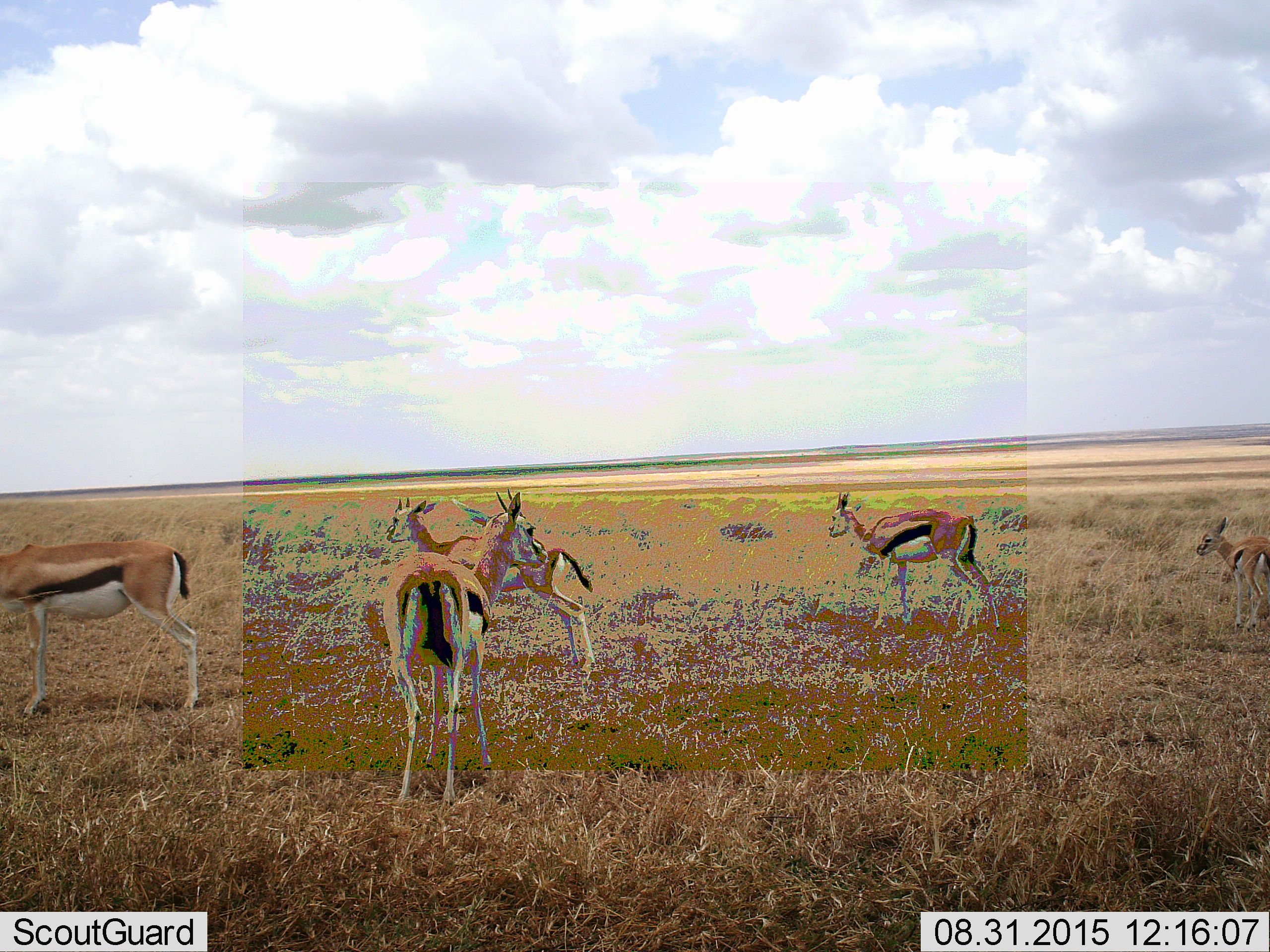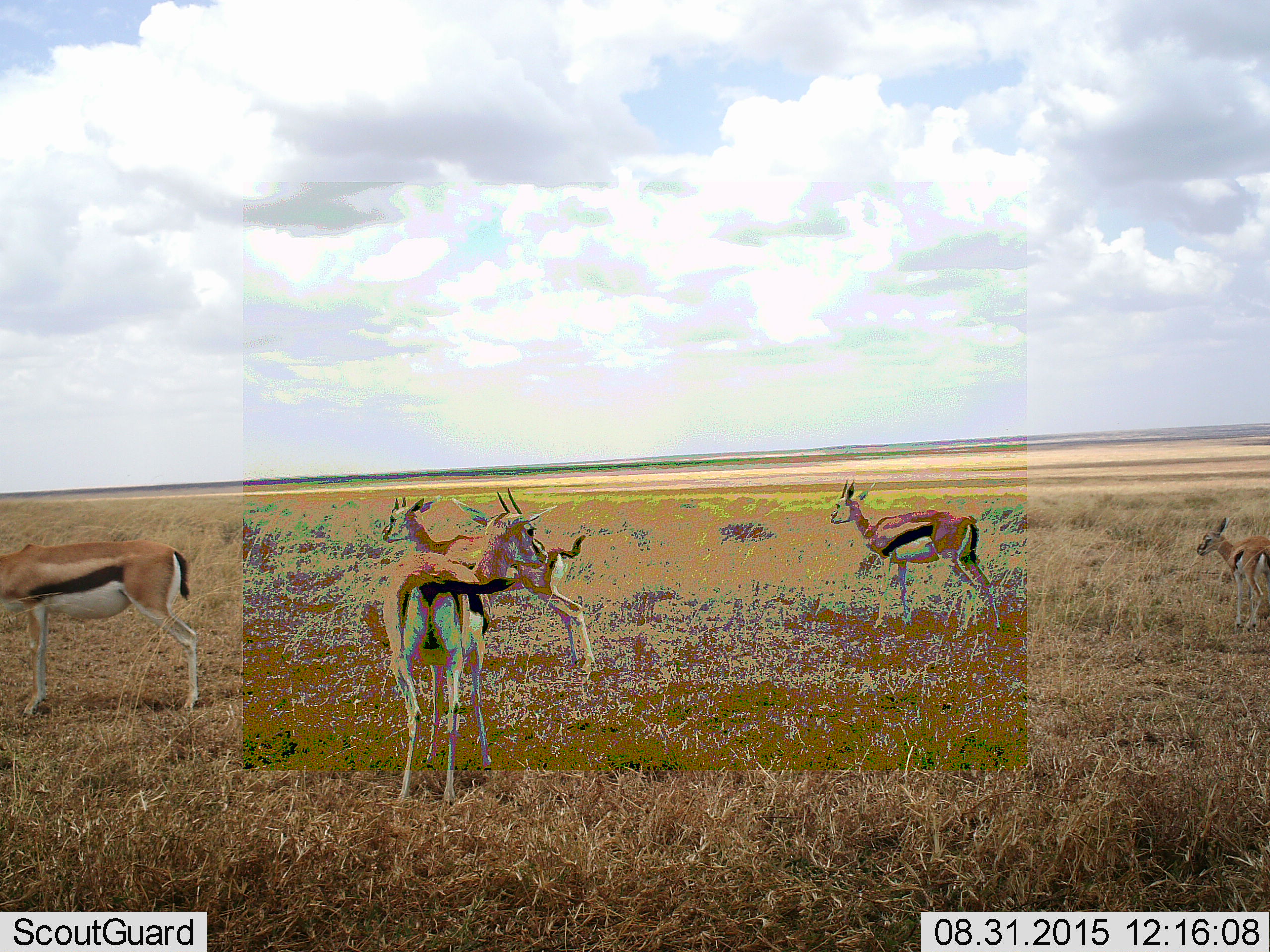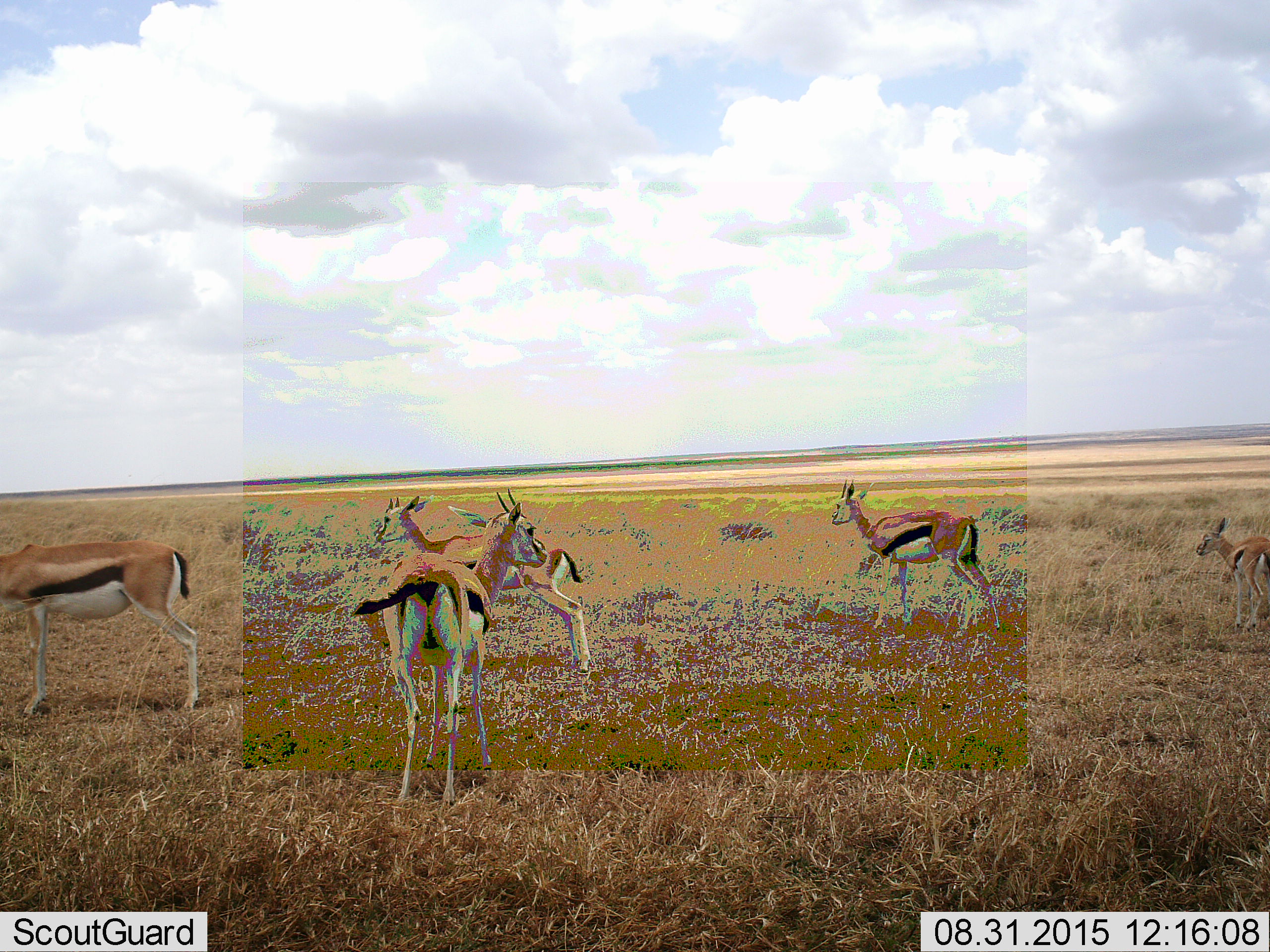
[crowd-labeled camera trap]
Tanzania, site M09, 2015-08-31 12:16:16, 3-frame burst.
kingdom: Animalia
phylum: Chordata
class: Mammalia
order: Artiodactyla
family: Bovidae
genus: Eudorcas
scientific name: Eudorcas thomsonii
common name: thomson's gazelle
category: gazellethomsons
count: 5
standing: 100%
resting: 0%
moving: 20%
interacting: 10%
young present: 100%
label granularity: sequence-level